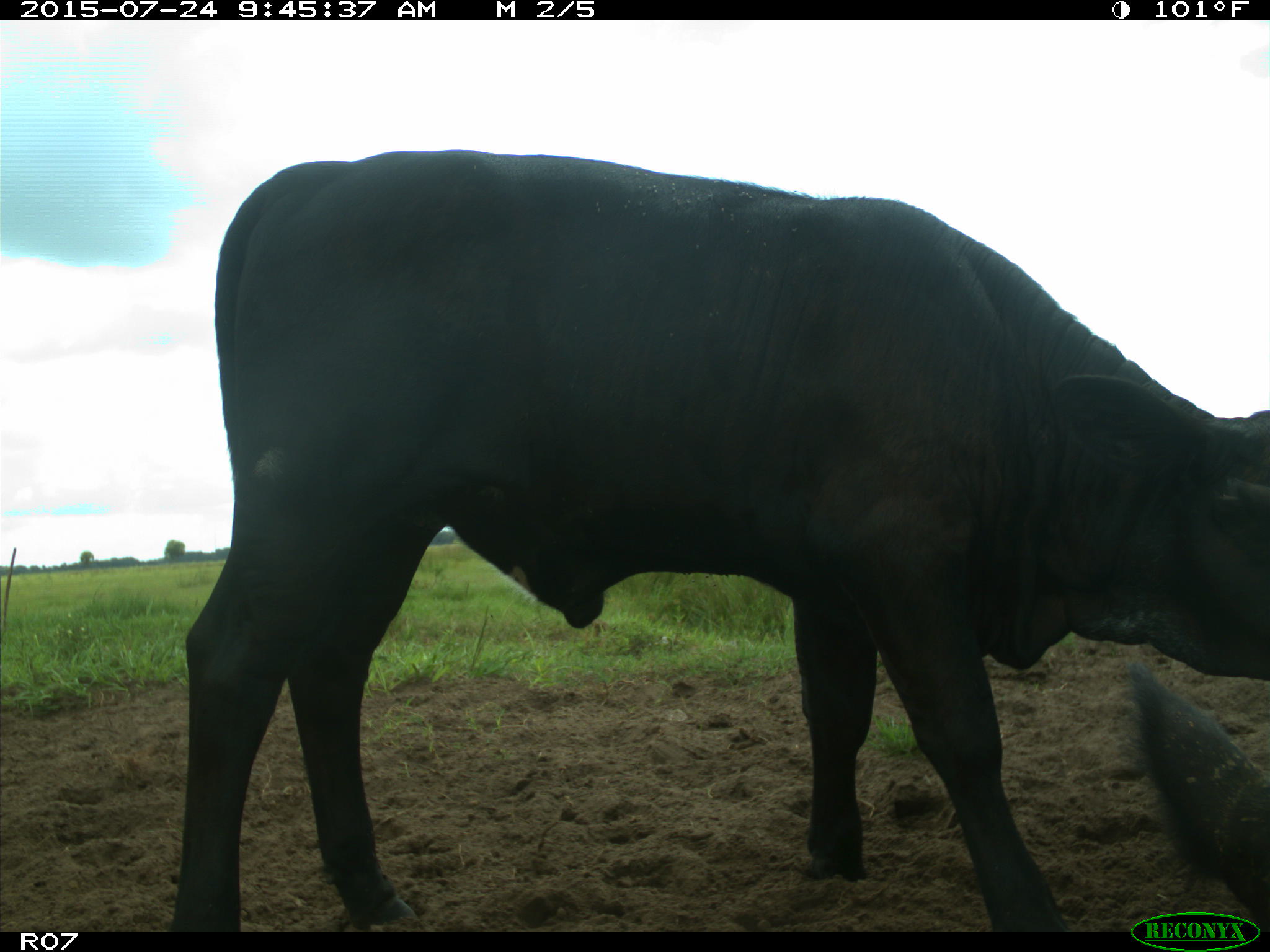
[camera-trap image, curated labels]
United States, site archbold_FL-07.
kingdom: Animalia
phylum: Chordata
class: Mammalia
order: Artiodactyla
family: Bovidae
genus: Bos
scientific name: Bos taurus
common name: domestic cow